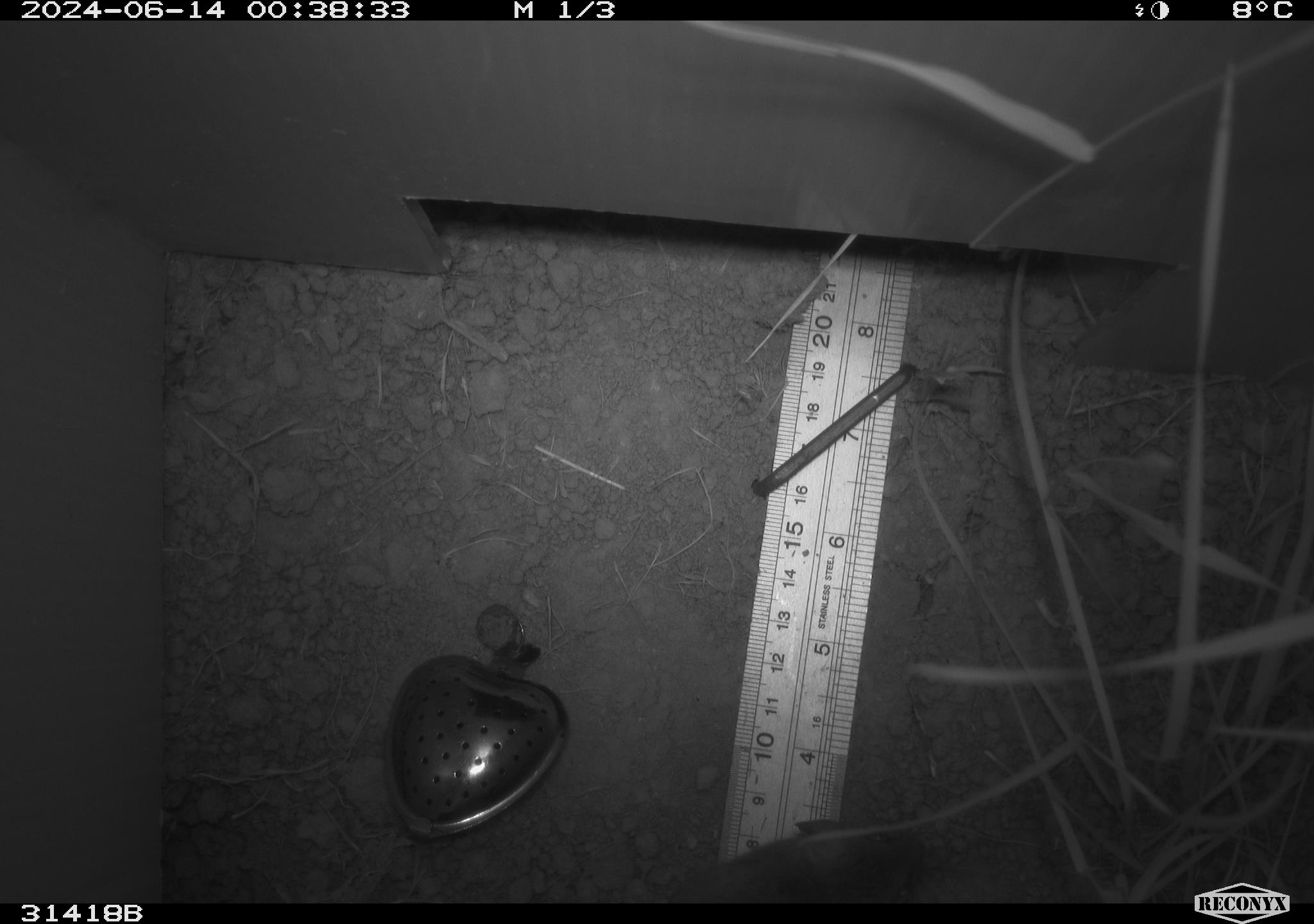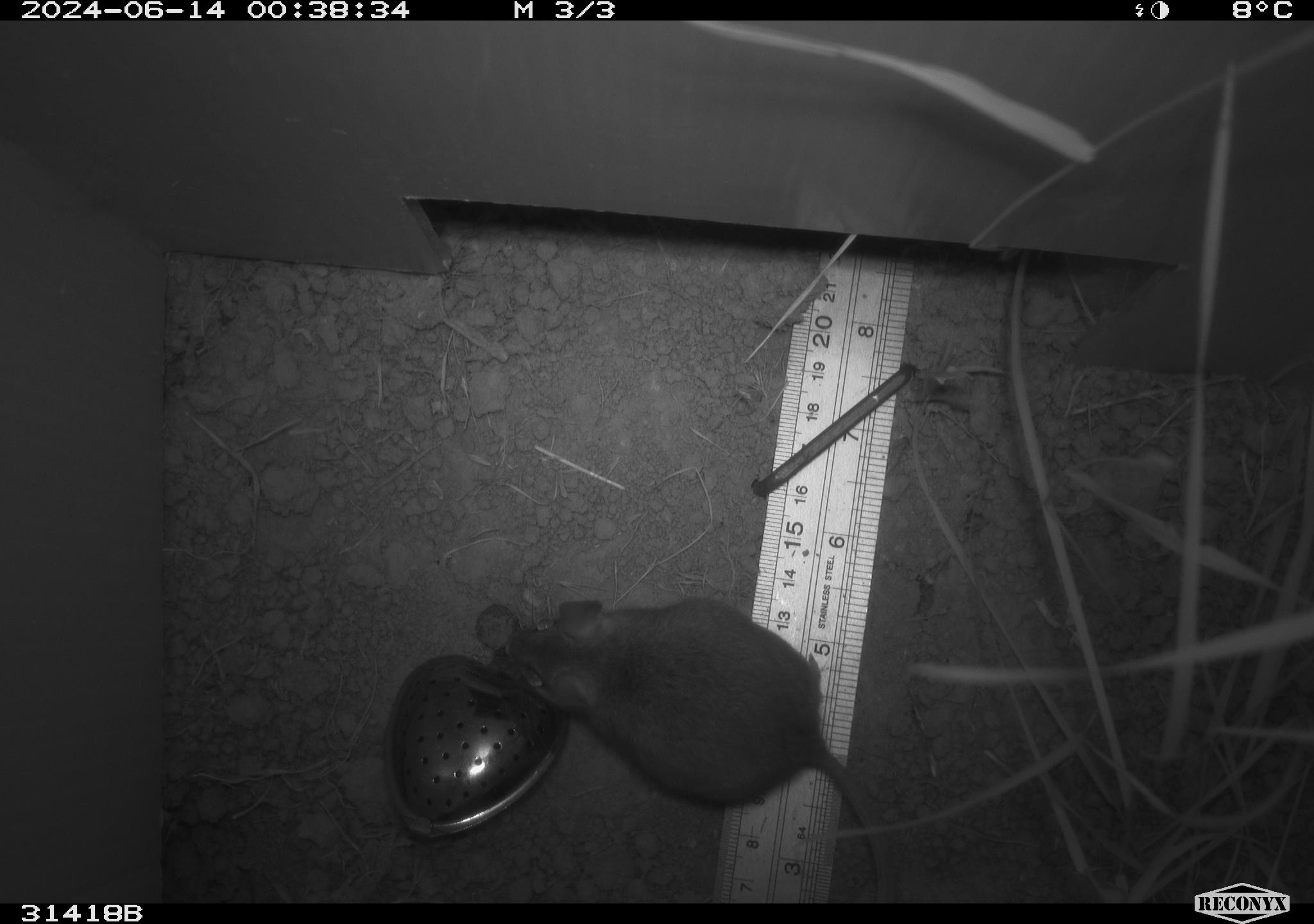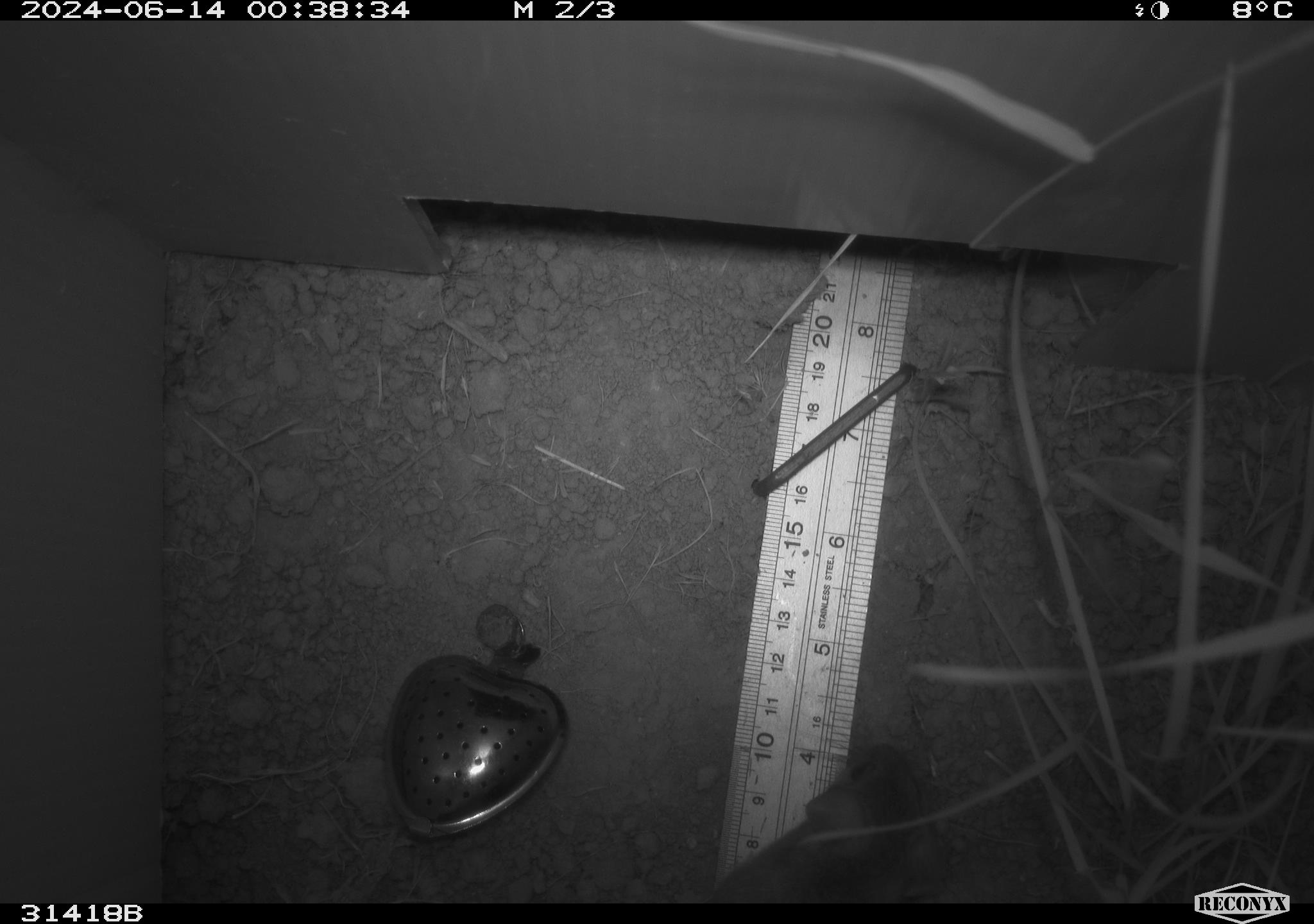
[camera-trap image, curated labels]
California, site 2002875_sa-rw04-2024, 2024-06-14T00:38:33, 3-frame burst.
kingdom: Animalia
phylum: Chordata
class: Mammalia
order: Rodentia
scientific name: Rodentia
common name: rodent